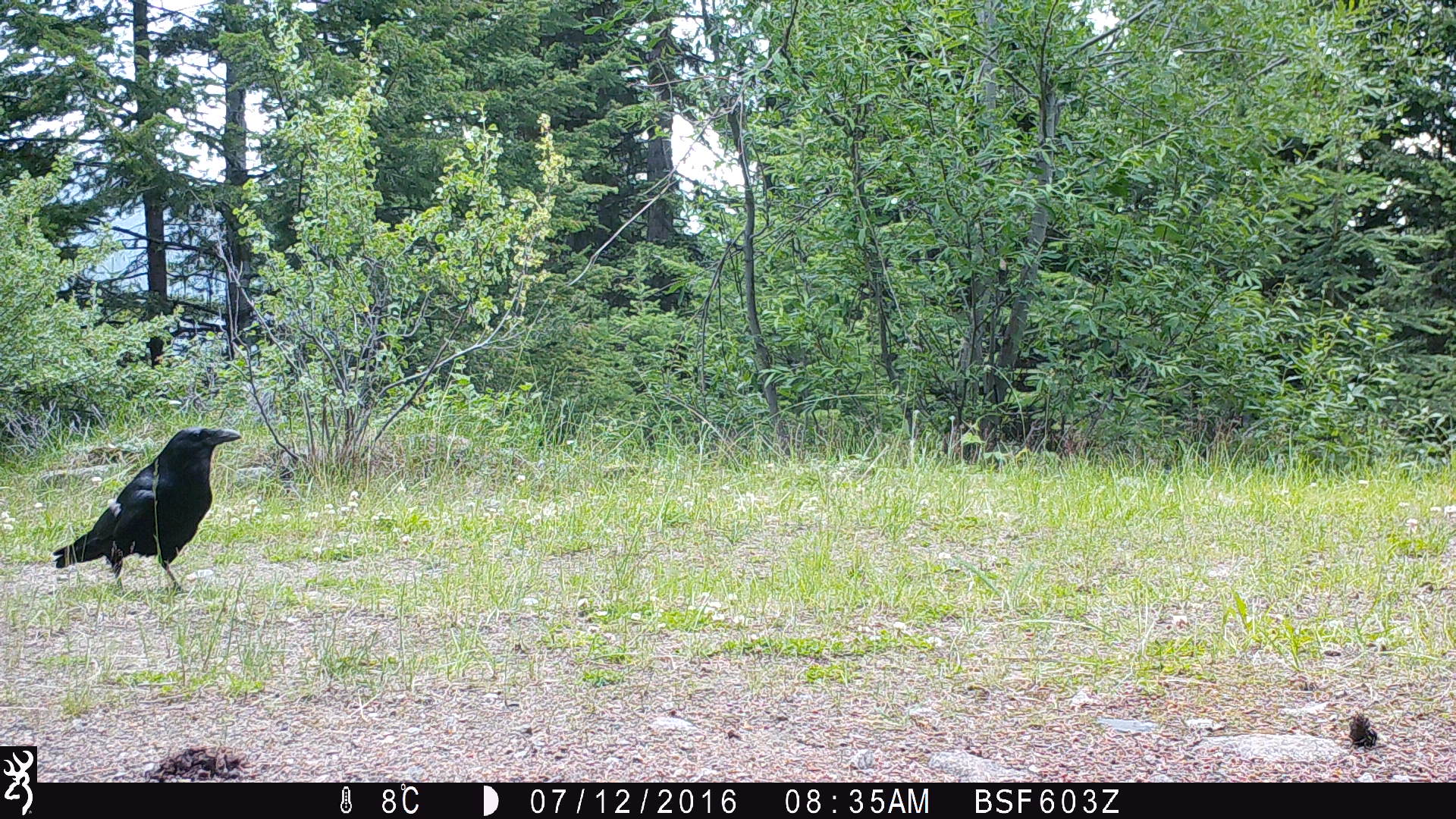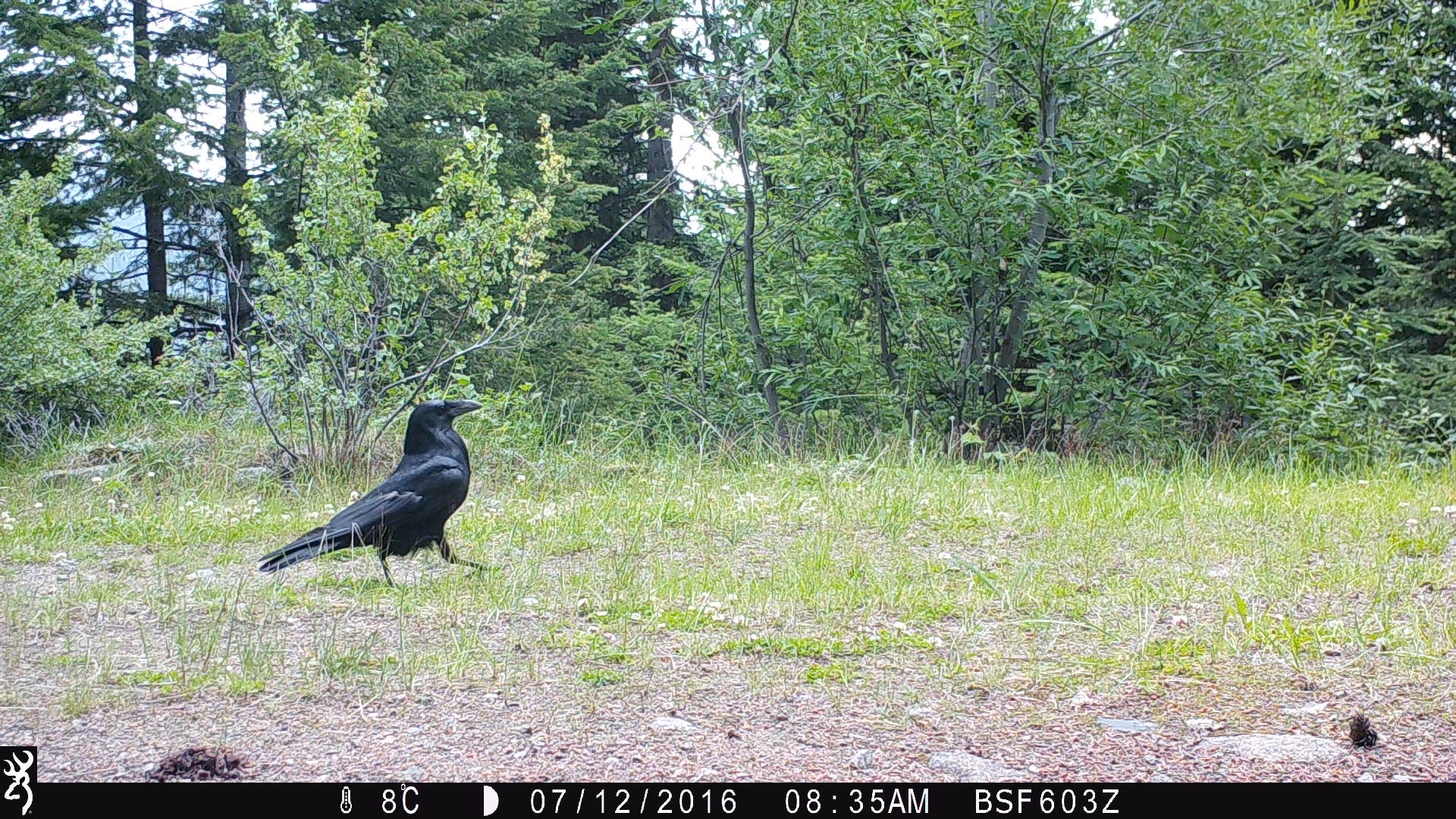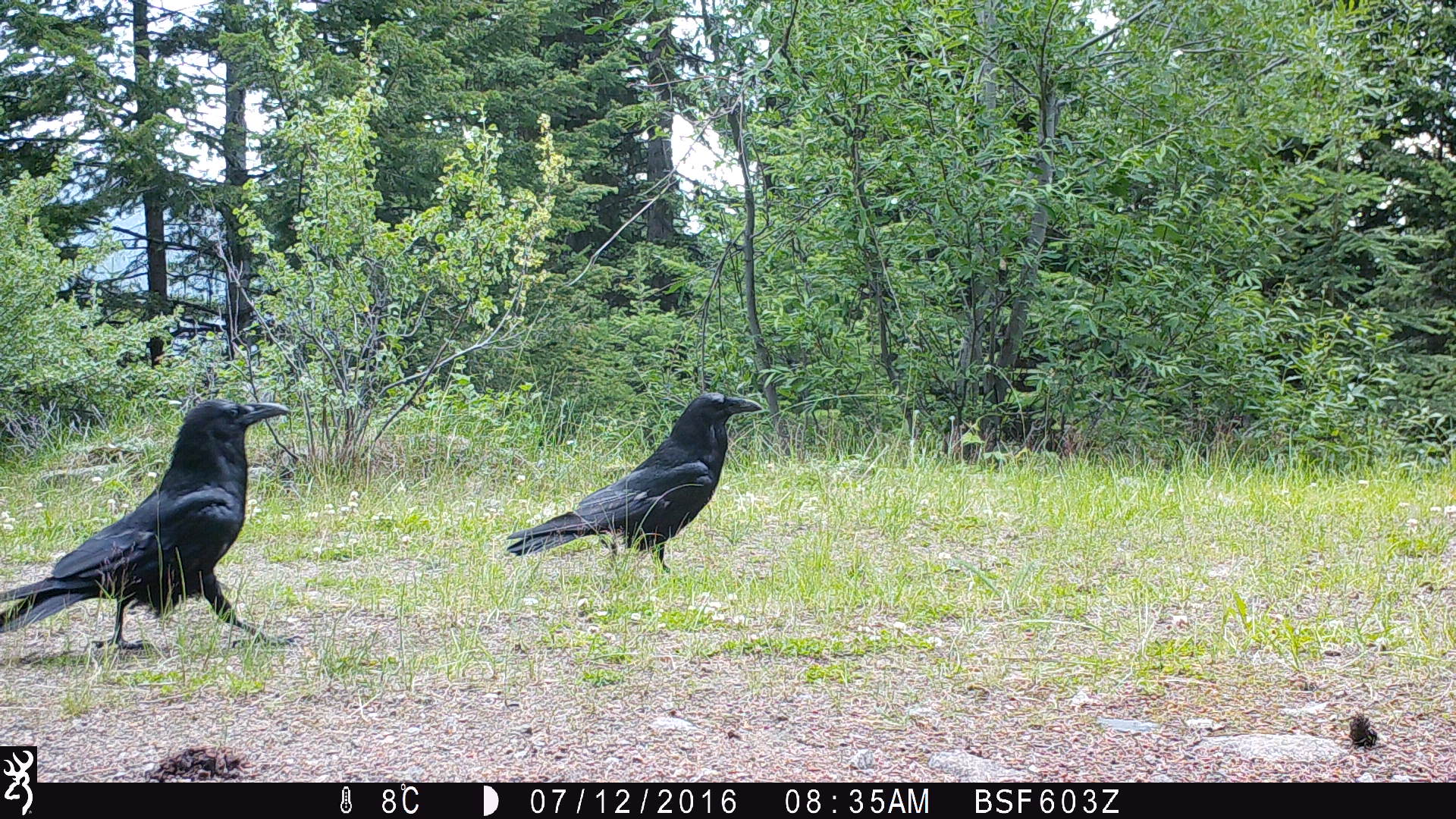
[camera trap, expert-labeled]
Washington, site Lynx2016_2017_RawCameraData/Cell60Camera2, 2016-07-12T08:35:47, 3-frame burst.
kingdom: Animalia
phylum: Chordata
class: Aves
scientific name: Aves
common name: birds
Aves (birds). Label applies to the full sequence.